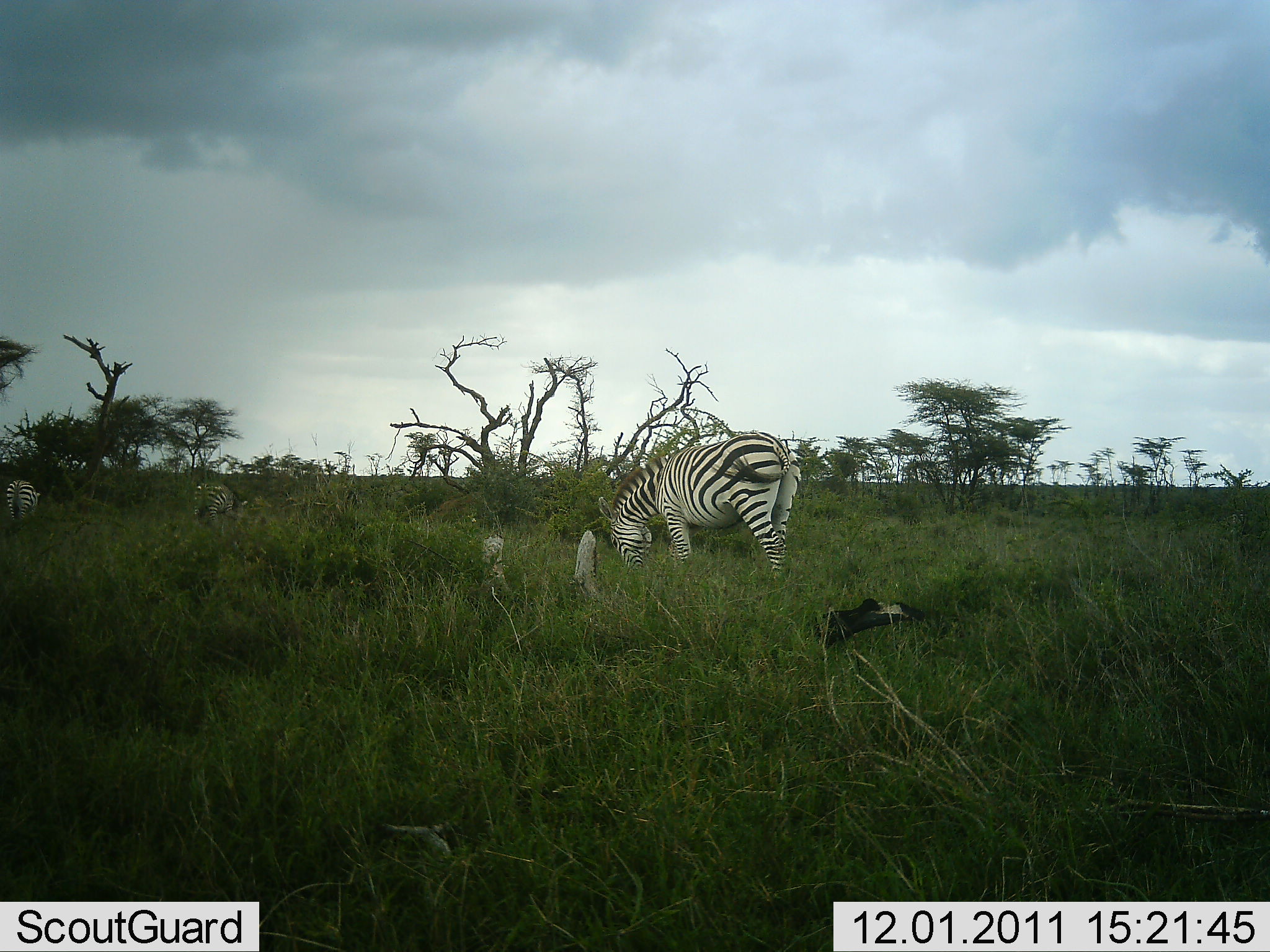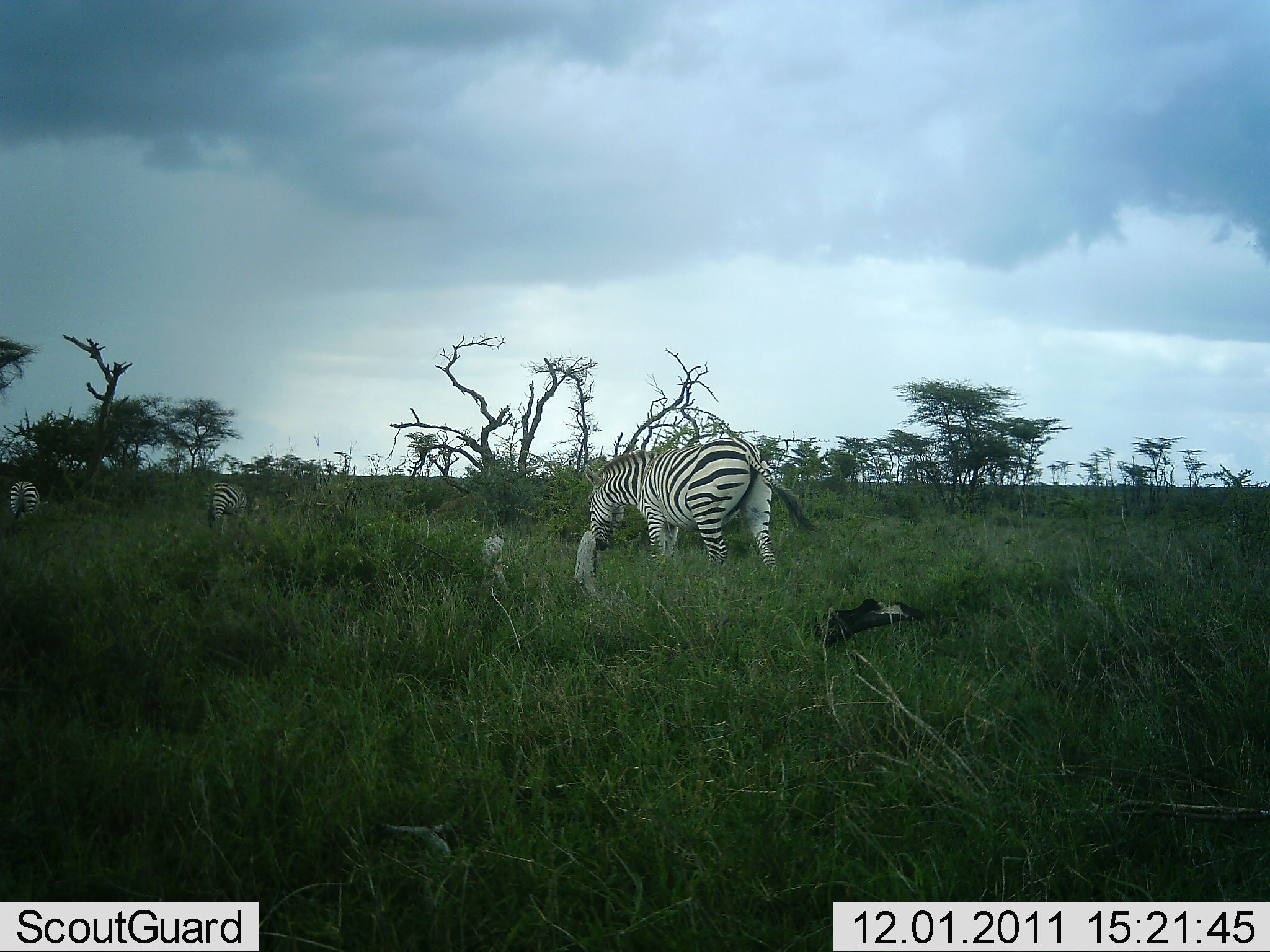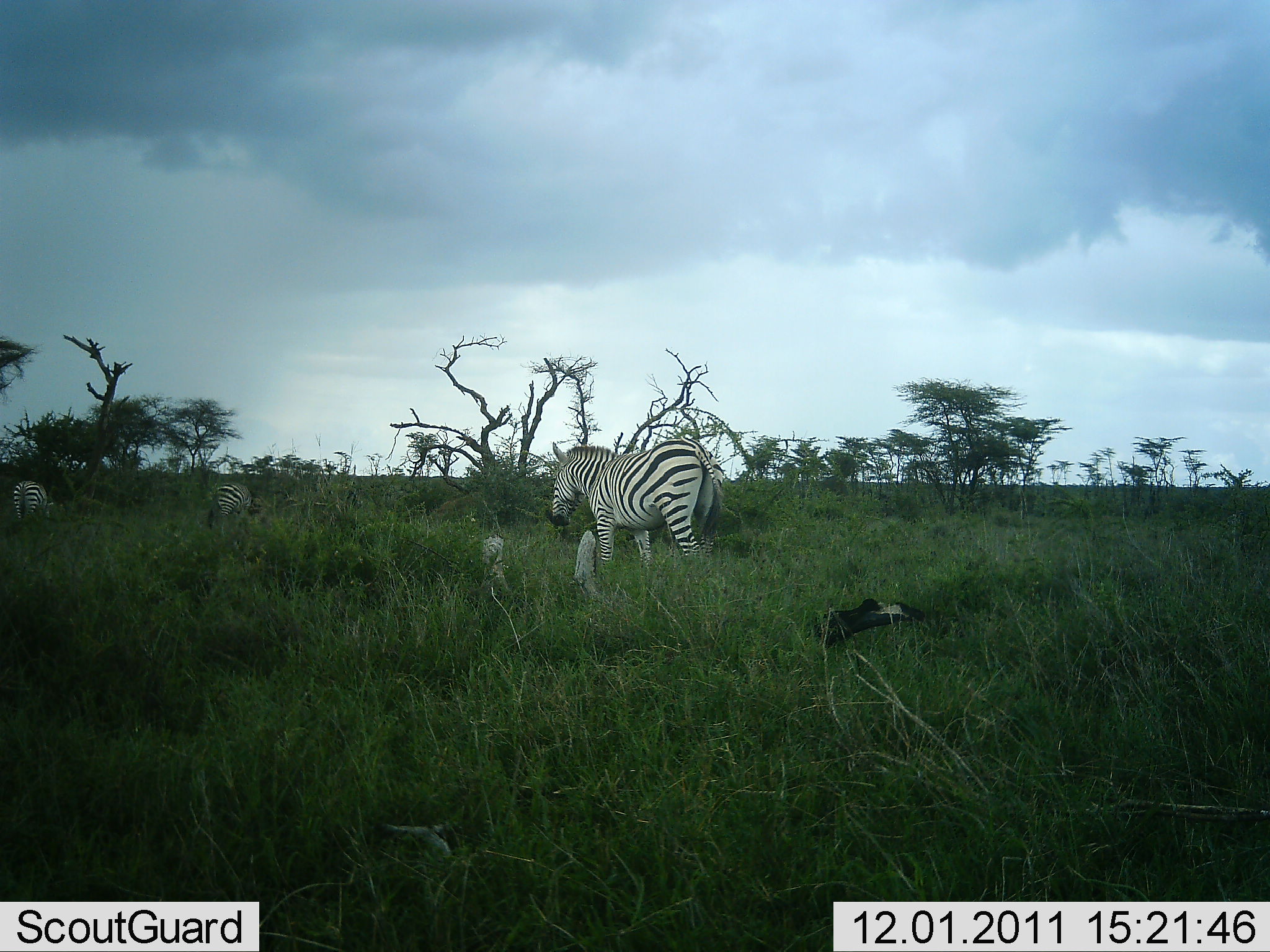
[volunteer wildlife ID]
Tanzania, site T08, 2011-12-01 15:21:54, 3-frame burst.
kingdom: Animalia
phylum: Chordata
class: Mammalia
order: Perissodactyla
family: Equidae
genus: Equus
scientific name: Equus quagga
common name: plains zebra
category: zebra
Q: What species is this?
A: Zebra (plains zebra) (Equus quagga).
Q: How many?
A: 3.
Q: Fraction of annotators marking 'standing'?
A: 31%.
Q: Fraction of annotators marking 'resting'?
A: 0%.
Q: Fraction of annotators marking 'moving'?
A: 62%.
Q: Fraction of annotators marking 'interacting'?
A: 0%.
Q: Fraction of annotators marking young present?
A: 0%.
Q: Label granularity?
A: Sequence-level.